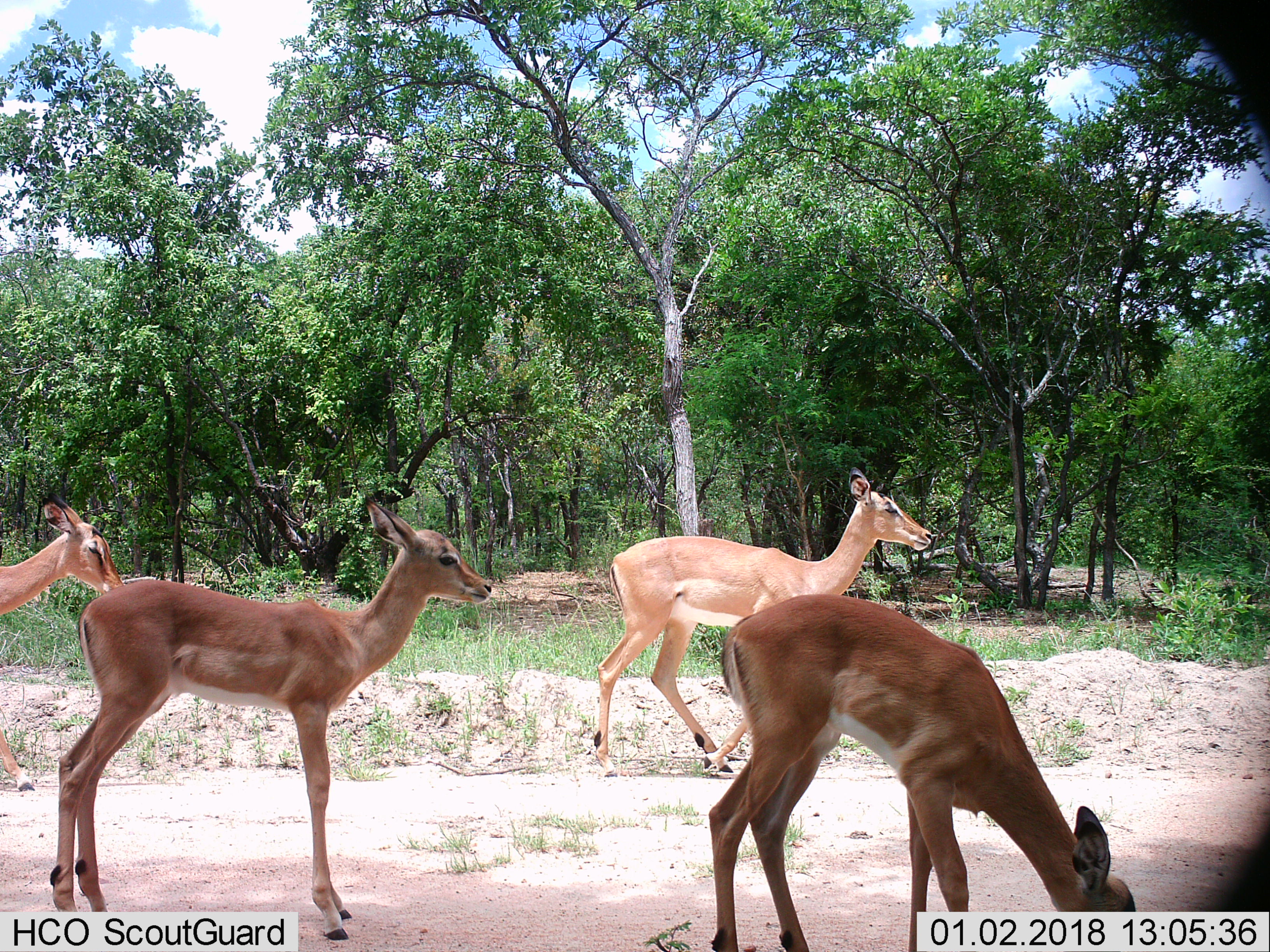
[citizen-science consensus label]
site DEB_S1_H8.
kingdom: Animalia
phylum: Chordata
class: Mammalia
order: Artiodactyla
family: Bovidae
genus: Aepyceros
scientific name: Aepyceros melampus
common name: impala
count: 4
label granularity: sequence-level